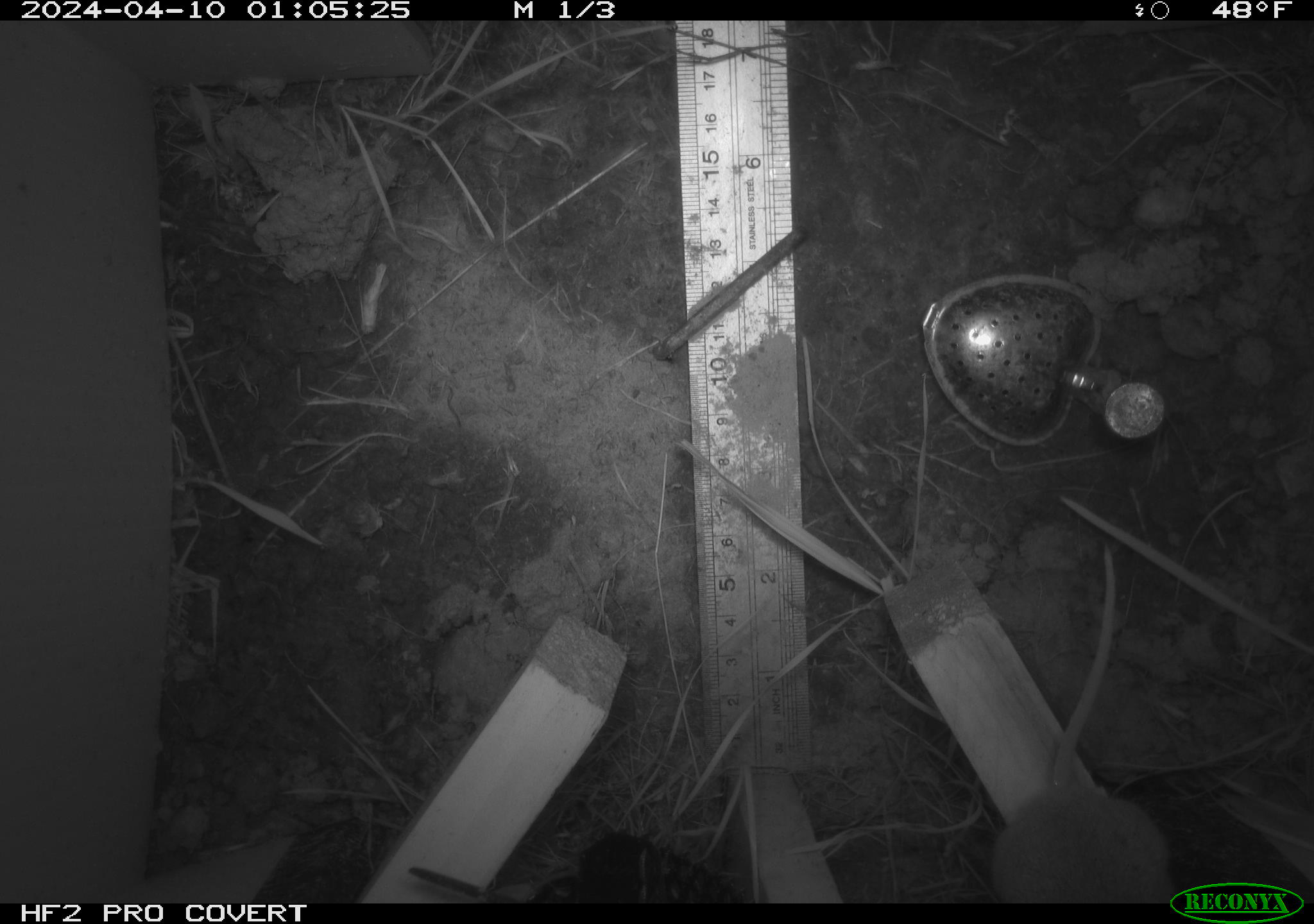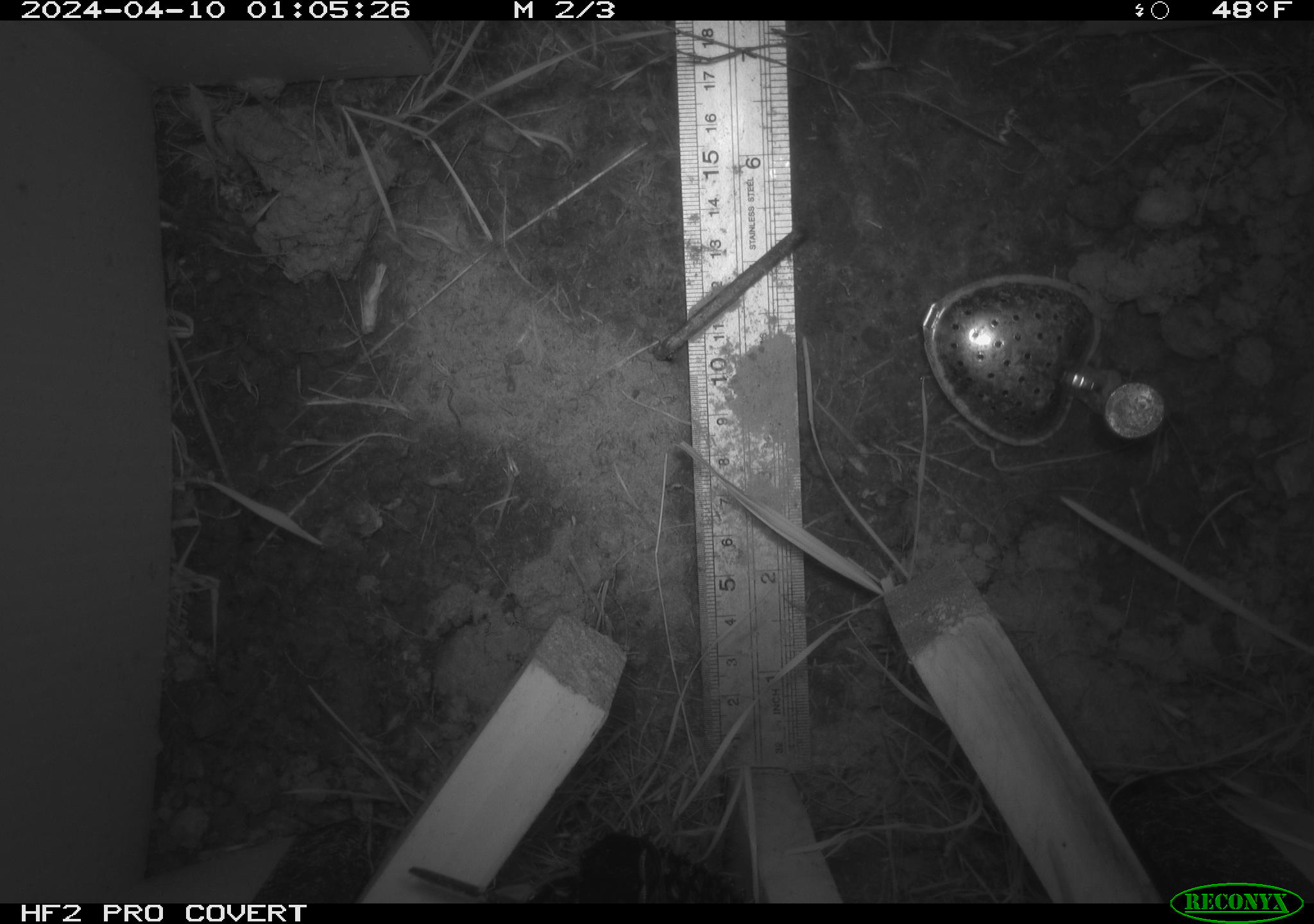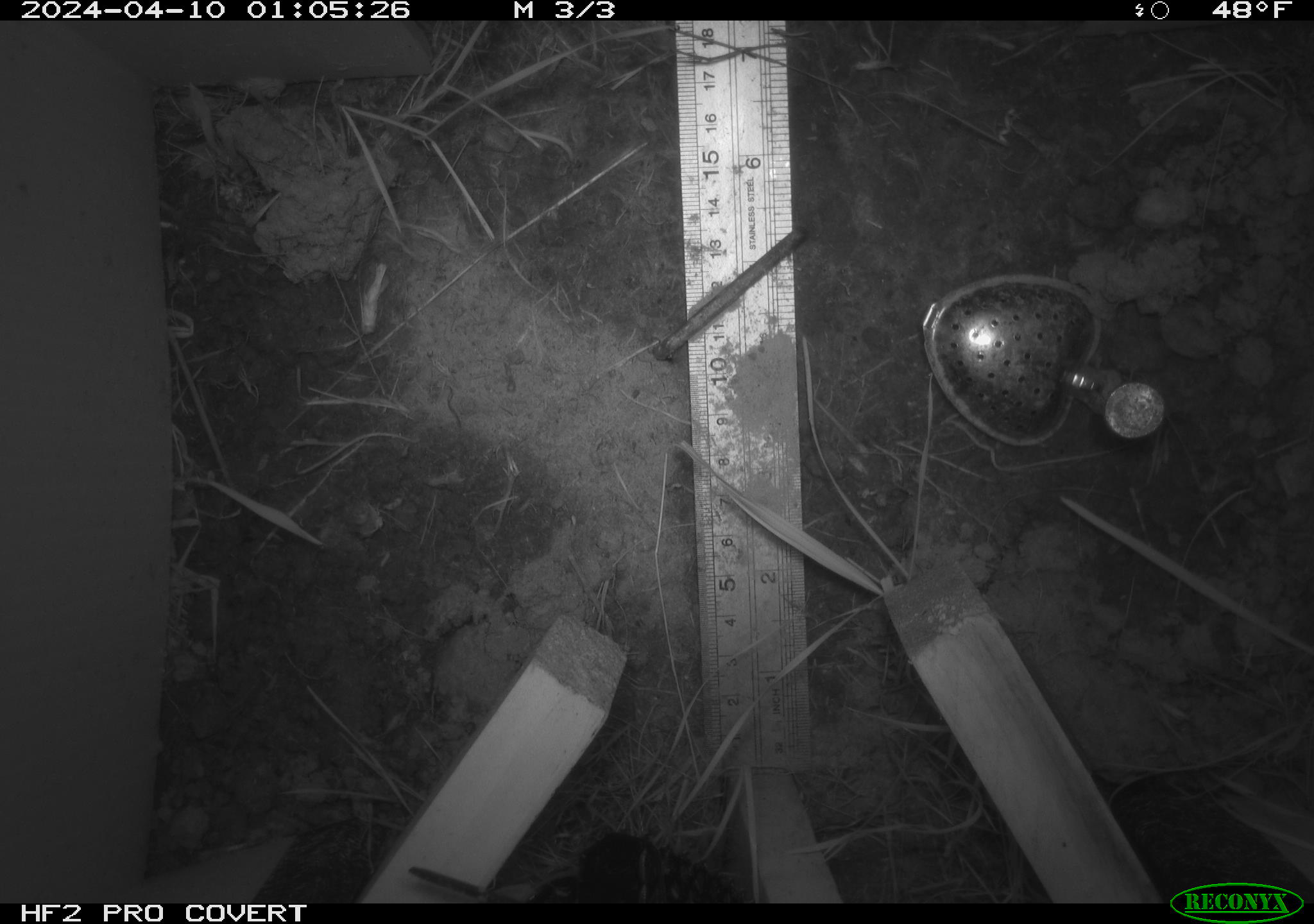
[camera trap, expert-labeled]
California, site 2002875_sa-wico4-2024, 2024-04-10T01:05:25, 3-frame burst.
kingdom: Animalia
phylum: Chordata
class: Mammalia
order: Rodentia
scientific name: Rodentia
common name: rodent